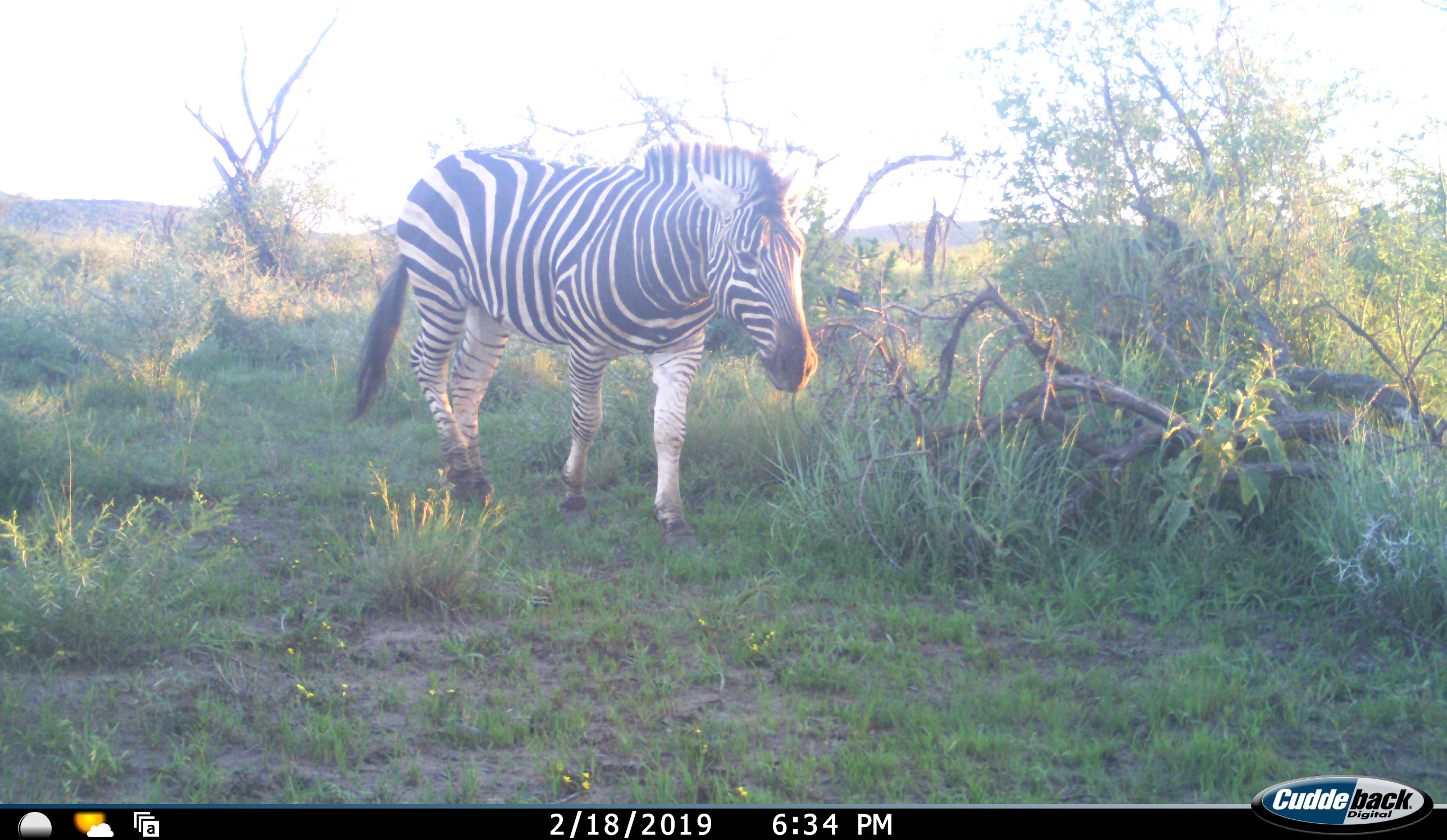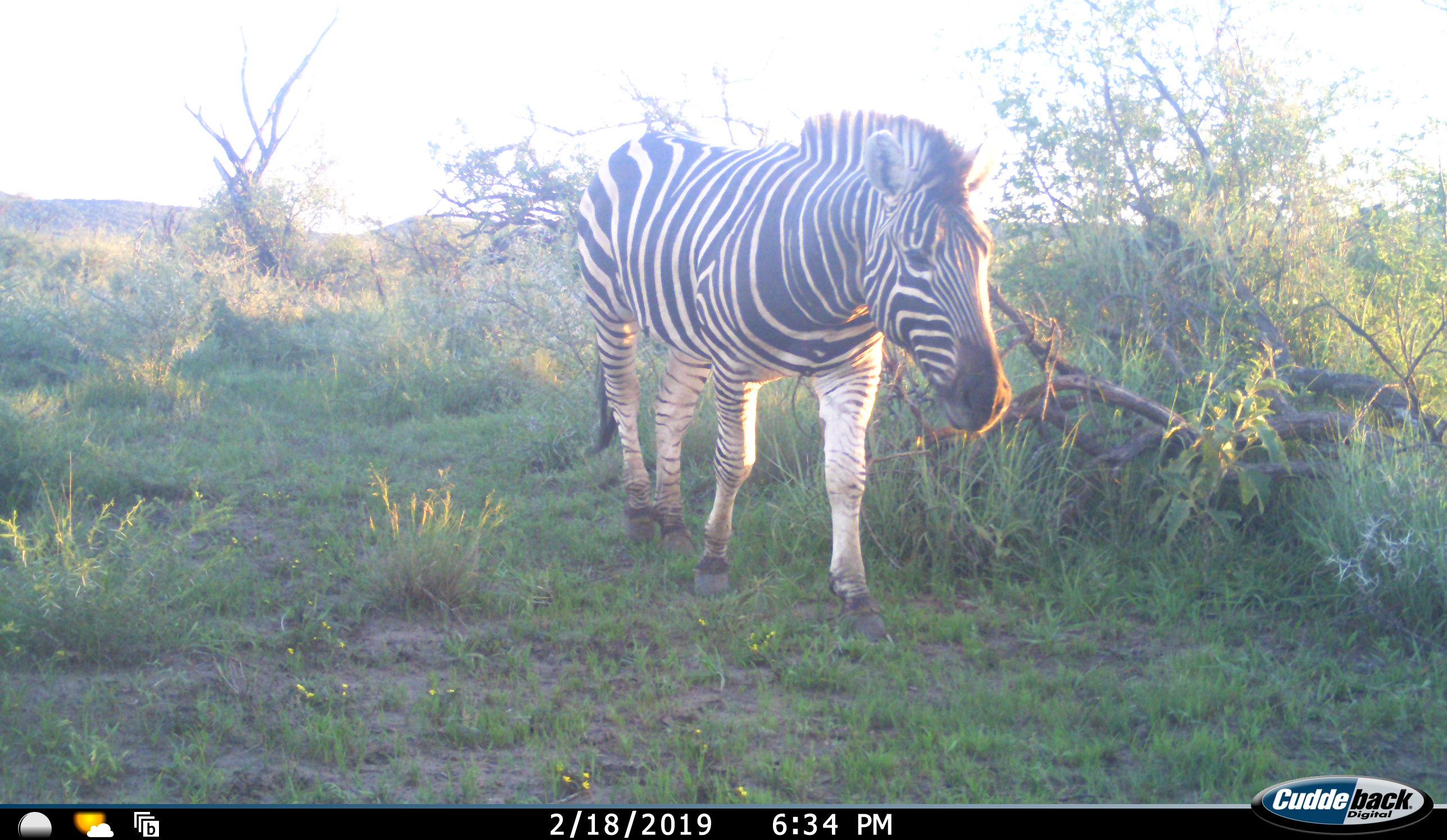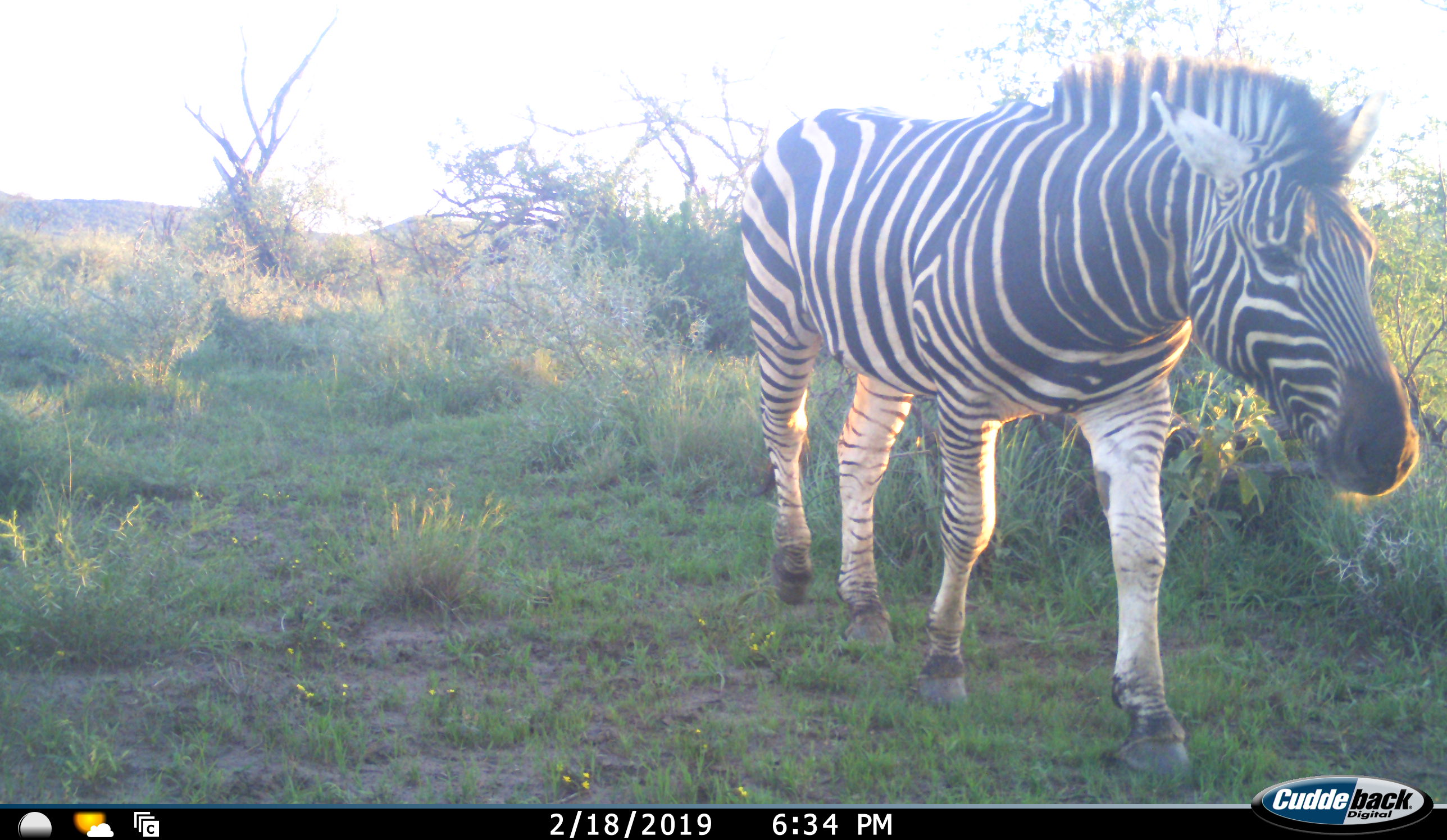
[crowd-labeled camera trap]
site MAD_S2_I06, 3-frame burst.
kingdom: Animalia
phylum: Chordata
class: Mammalia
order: Perissodactyla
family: Equidae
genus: Equus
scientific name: Equus quagga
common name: plains zebra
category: zebraplains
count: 1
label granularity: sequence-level